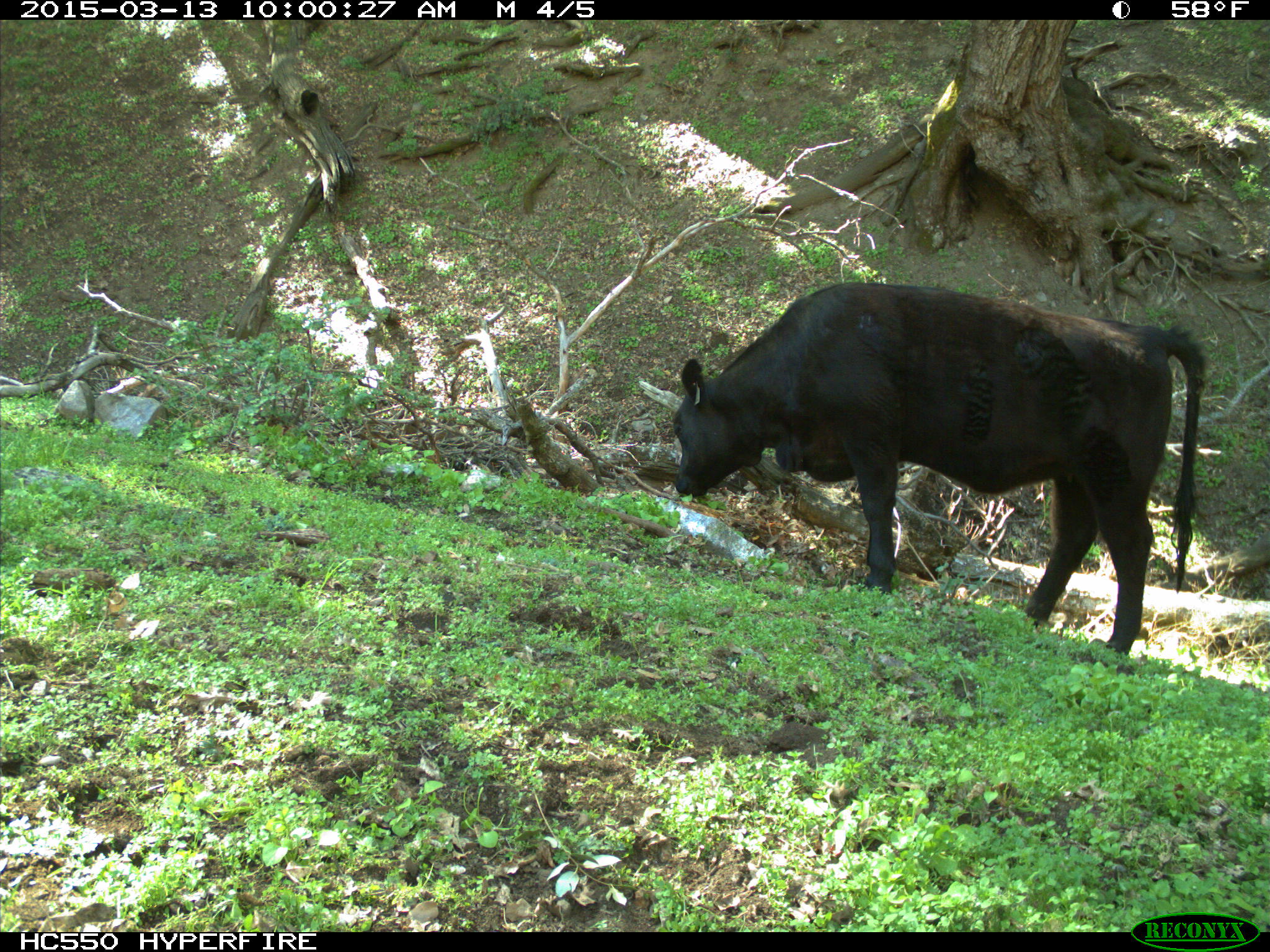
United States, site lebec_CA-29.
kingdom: Animalia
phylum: Chordata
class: Mammalia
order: Artiodactyla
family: Bovidae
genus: Bos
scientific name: Bos taurus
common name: domestic cow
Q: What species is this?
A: Bos taurus (domestic cow).